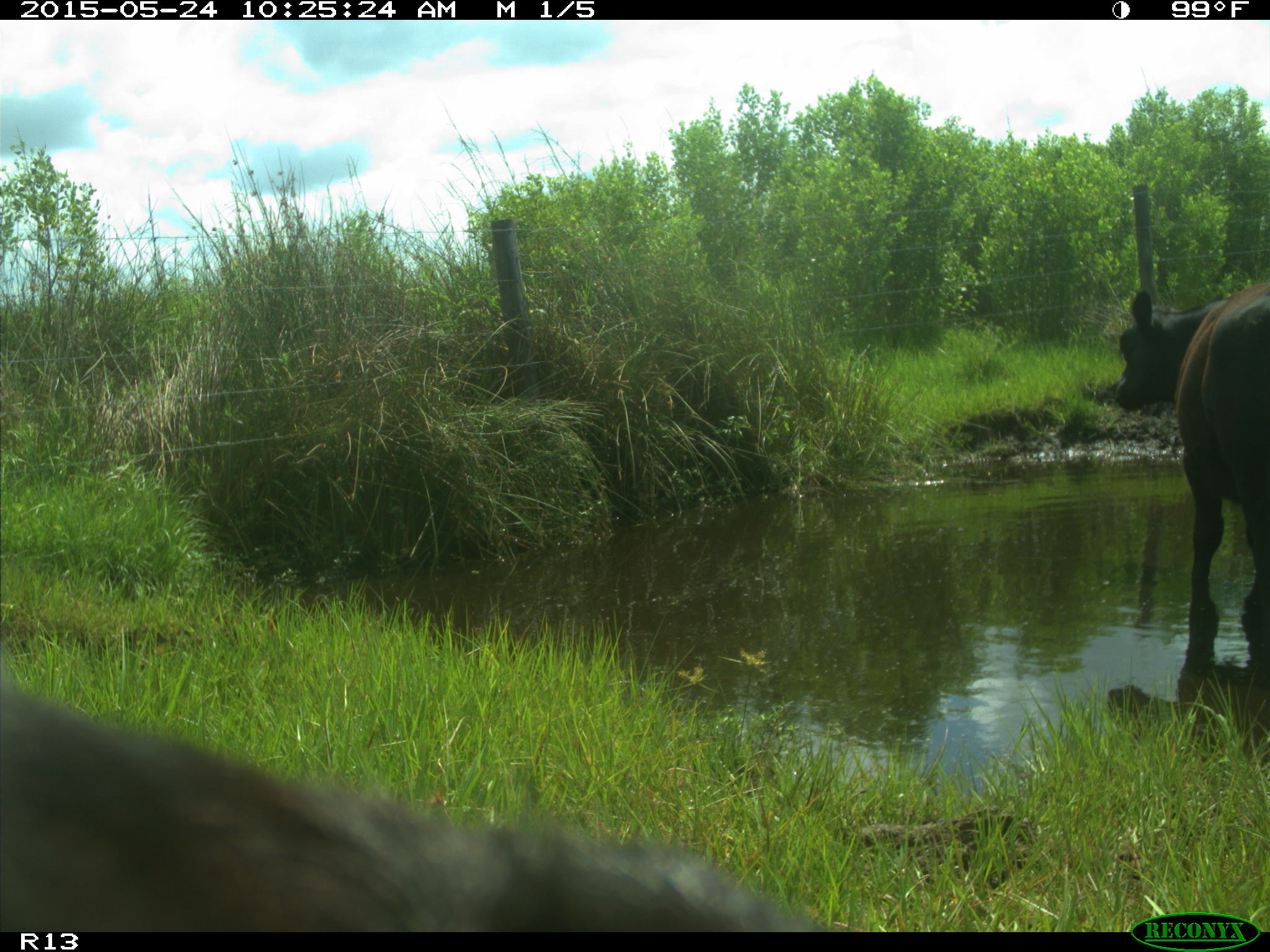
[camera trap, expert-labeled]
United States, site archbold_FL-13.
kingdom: Animalia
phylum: Chordata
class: Mammalia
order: Artiodactyla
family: Bovidae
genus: Bos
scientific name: Bos taurus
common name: domestic cow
Bos taurus (domestic cow).